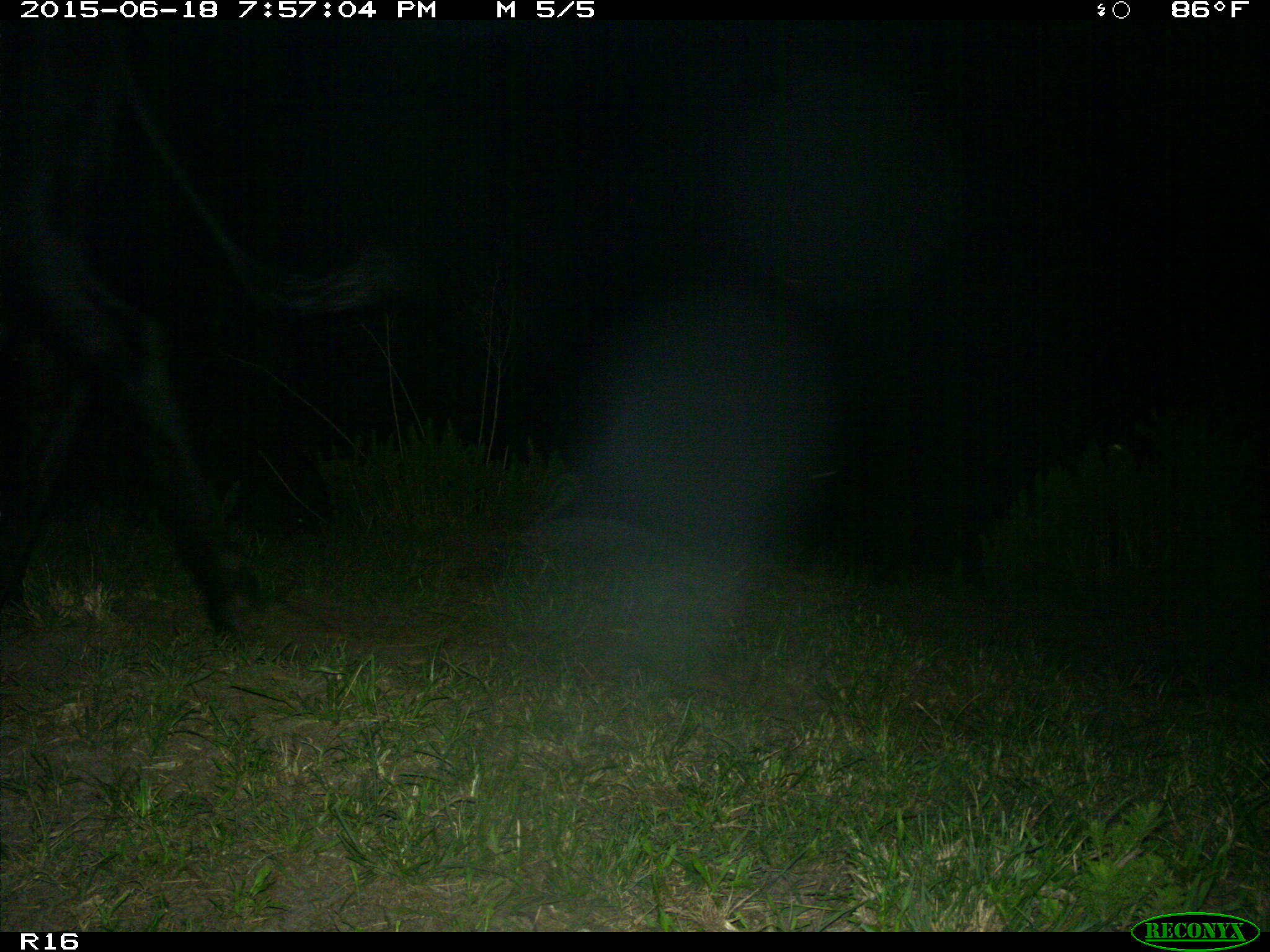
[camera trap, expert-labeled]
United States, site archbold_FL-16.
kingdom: Animalia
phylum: Chordata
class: Mammalia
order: Artiodactyla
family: Bovidae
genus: Bos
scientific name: Bos taurus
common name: domestic cow